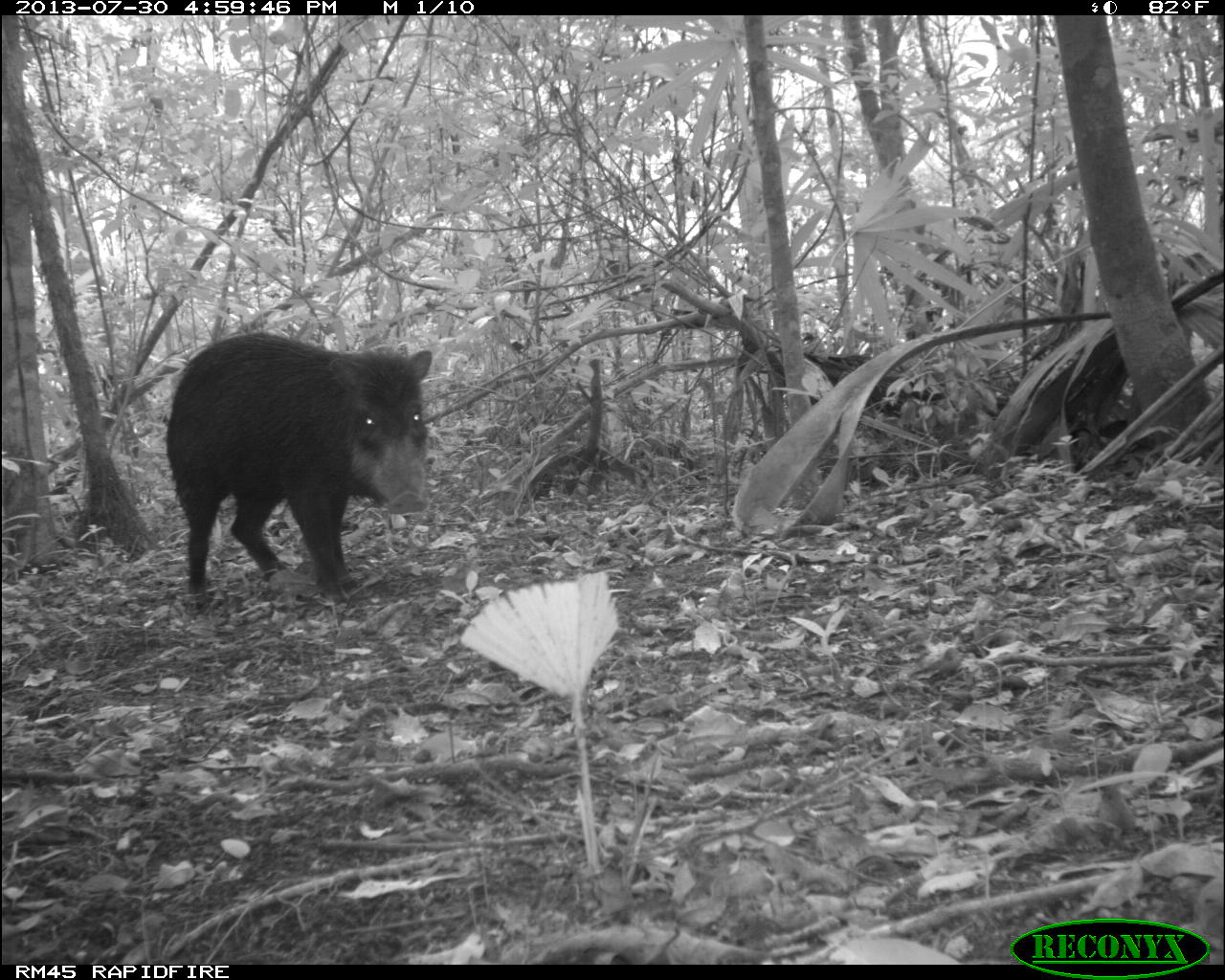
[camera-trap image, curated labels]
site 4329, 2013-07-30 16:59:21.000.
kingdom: Animalia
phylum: Chordata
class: Mammalia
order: Artiodactyla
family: Tayassuidae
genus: Tayassu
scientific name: Tayassu pecari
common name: white-lipped peccary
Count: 2.